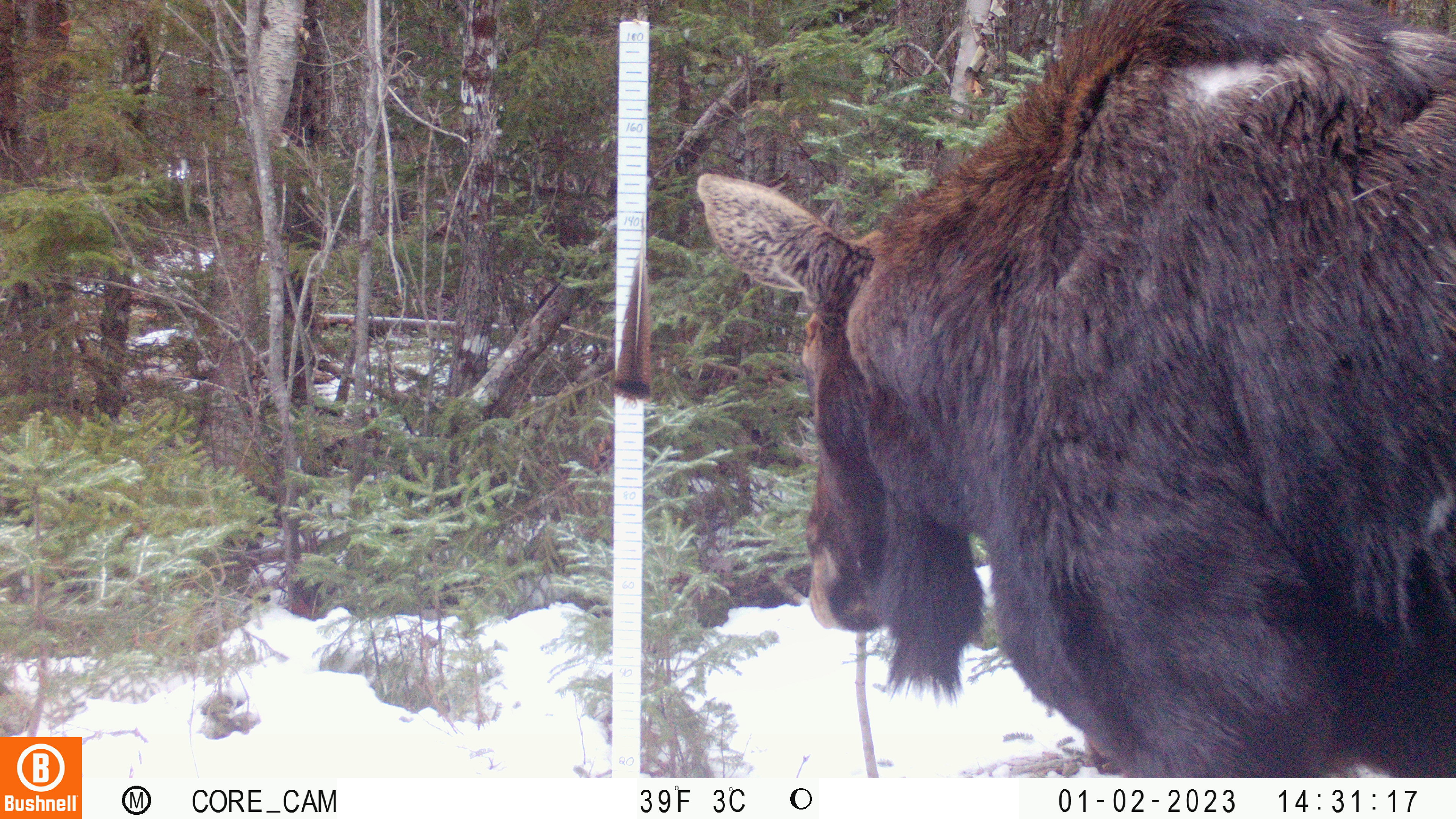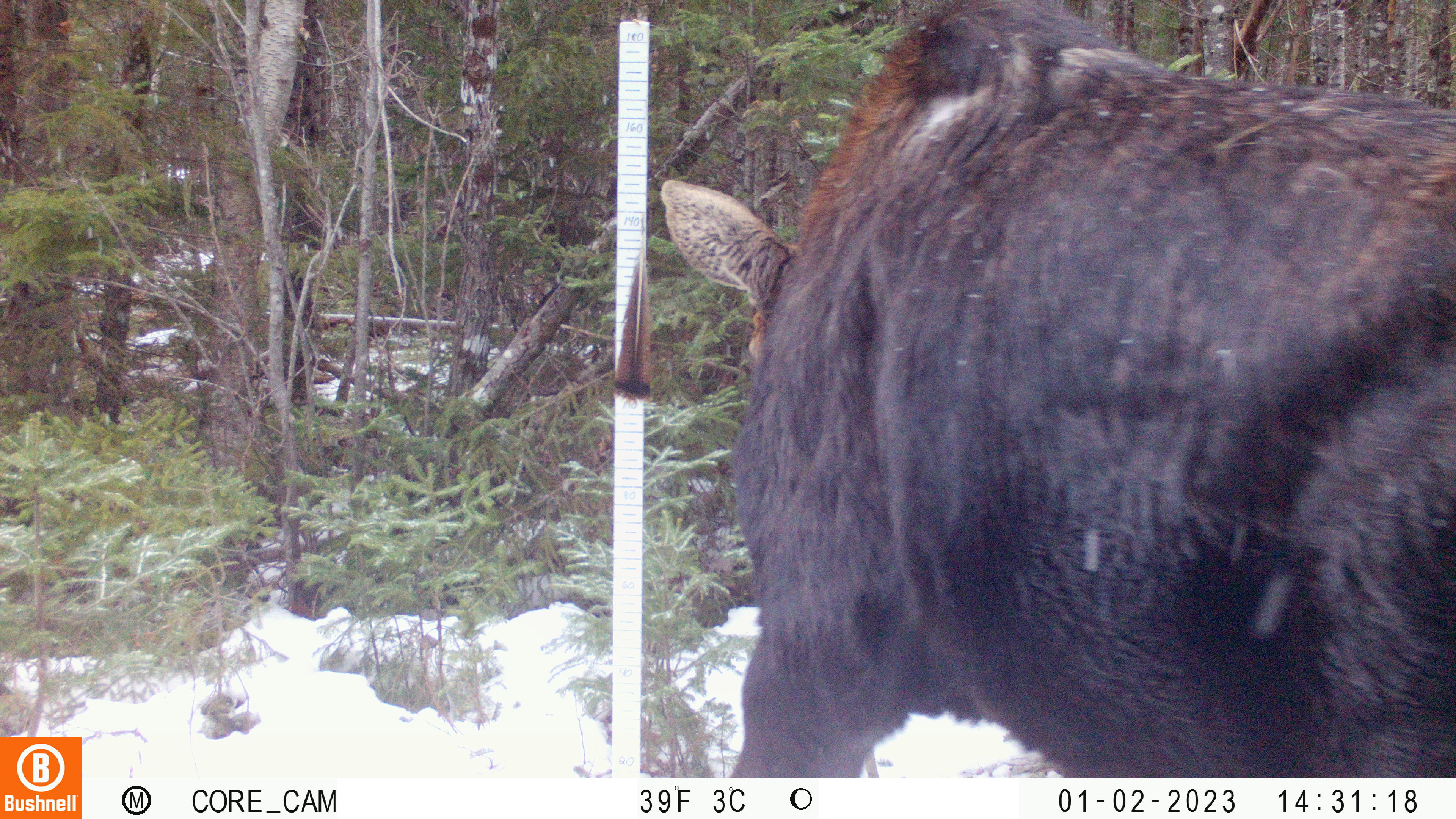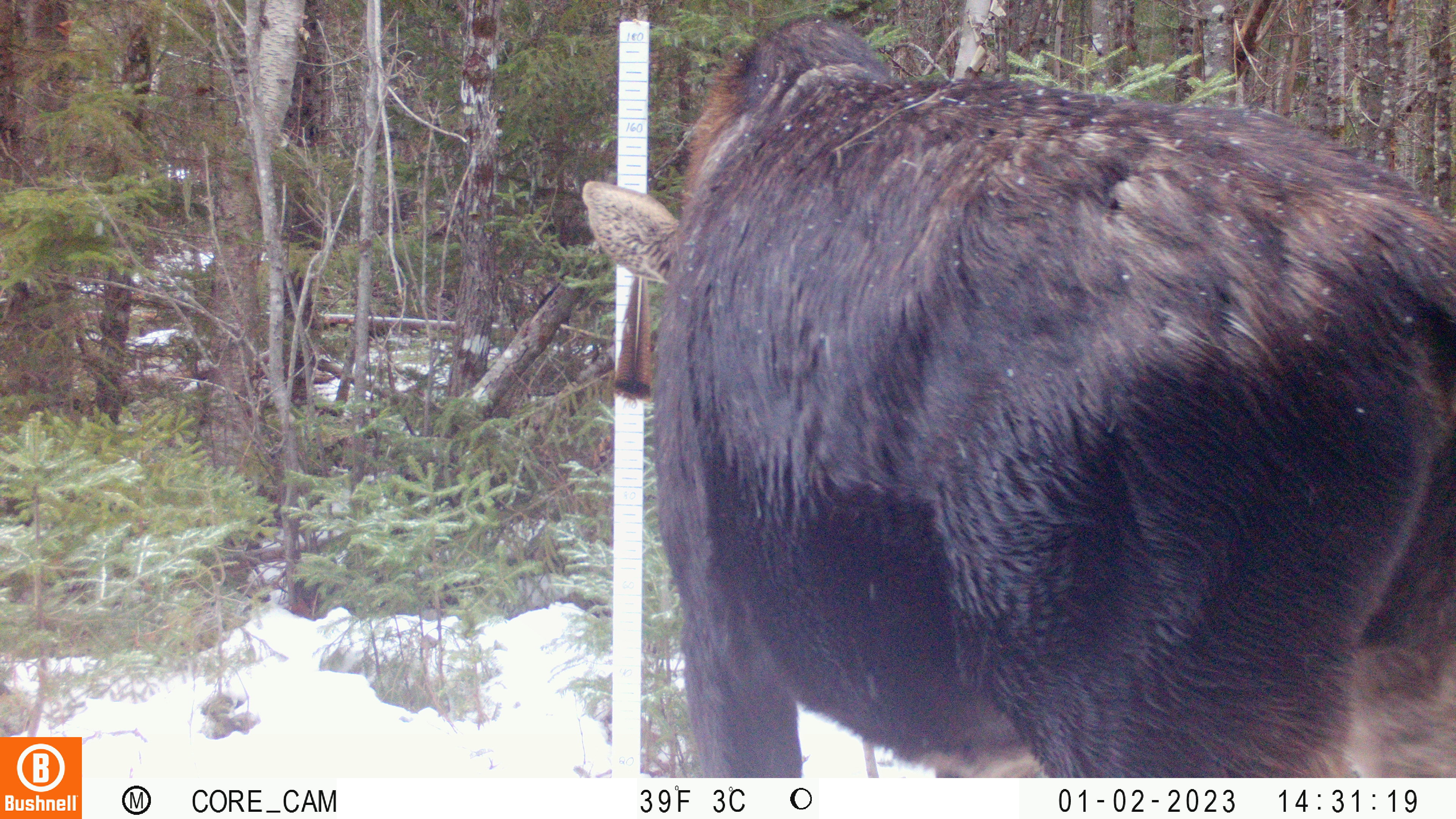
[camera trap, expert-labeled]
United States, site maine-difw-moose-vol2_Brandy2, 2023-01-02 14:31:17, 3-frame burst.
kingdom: Animalia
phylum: Chordata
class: Mammalia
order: Artiodactyla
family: Cervidae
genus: Alces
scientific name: Alces alces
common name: moose